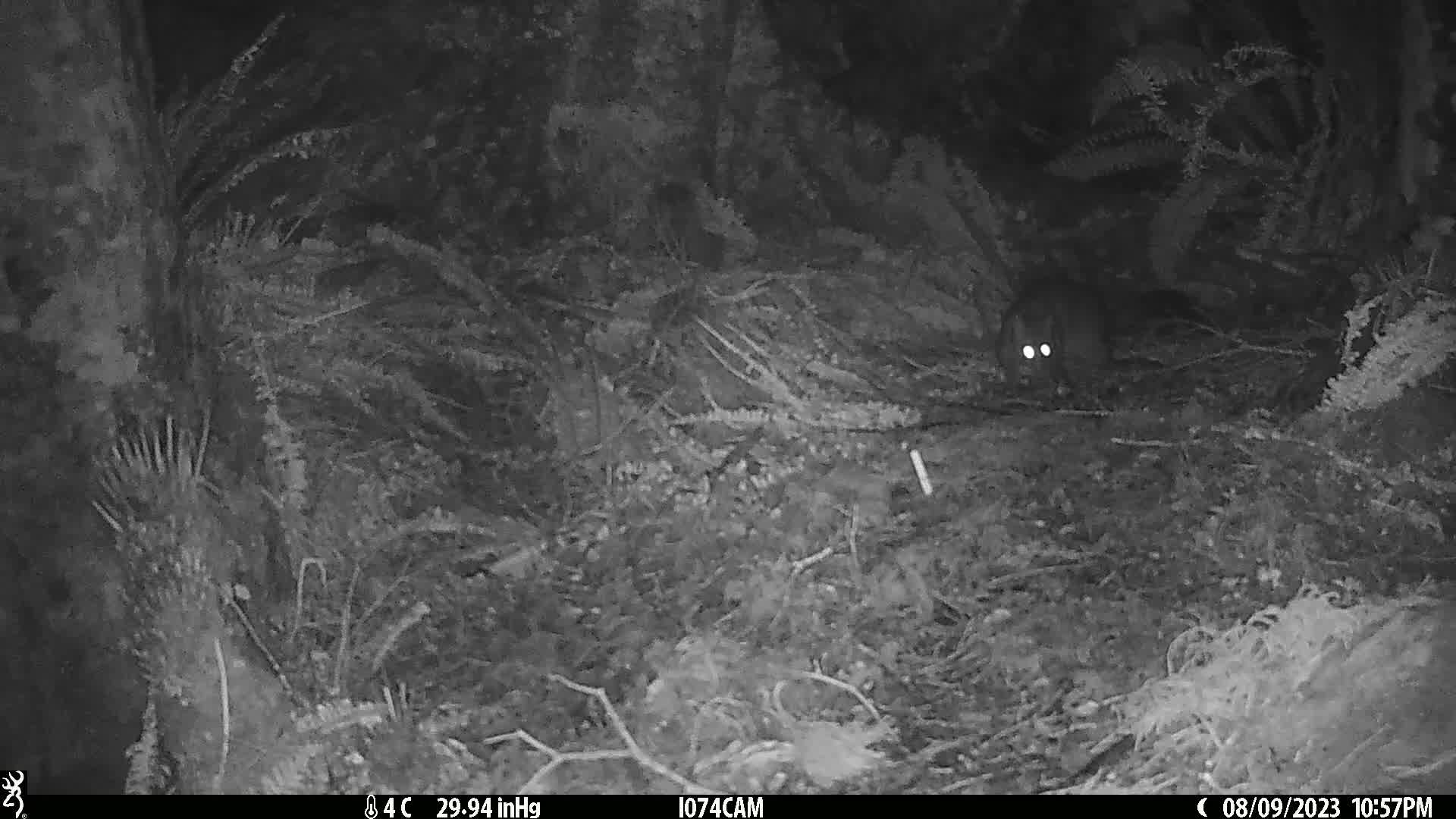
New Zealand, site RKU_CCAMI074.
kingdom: Animalia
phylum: Chordata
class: Mammalia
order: Diprotodontia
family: Phalangeridae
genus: Trichosurus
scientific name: Trichosurus vulpecula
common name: common brushtail possum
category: possum